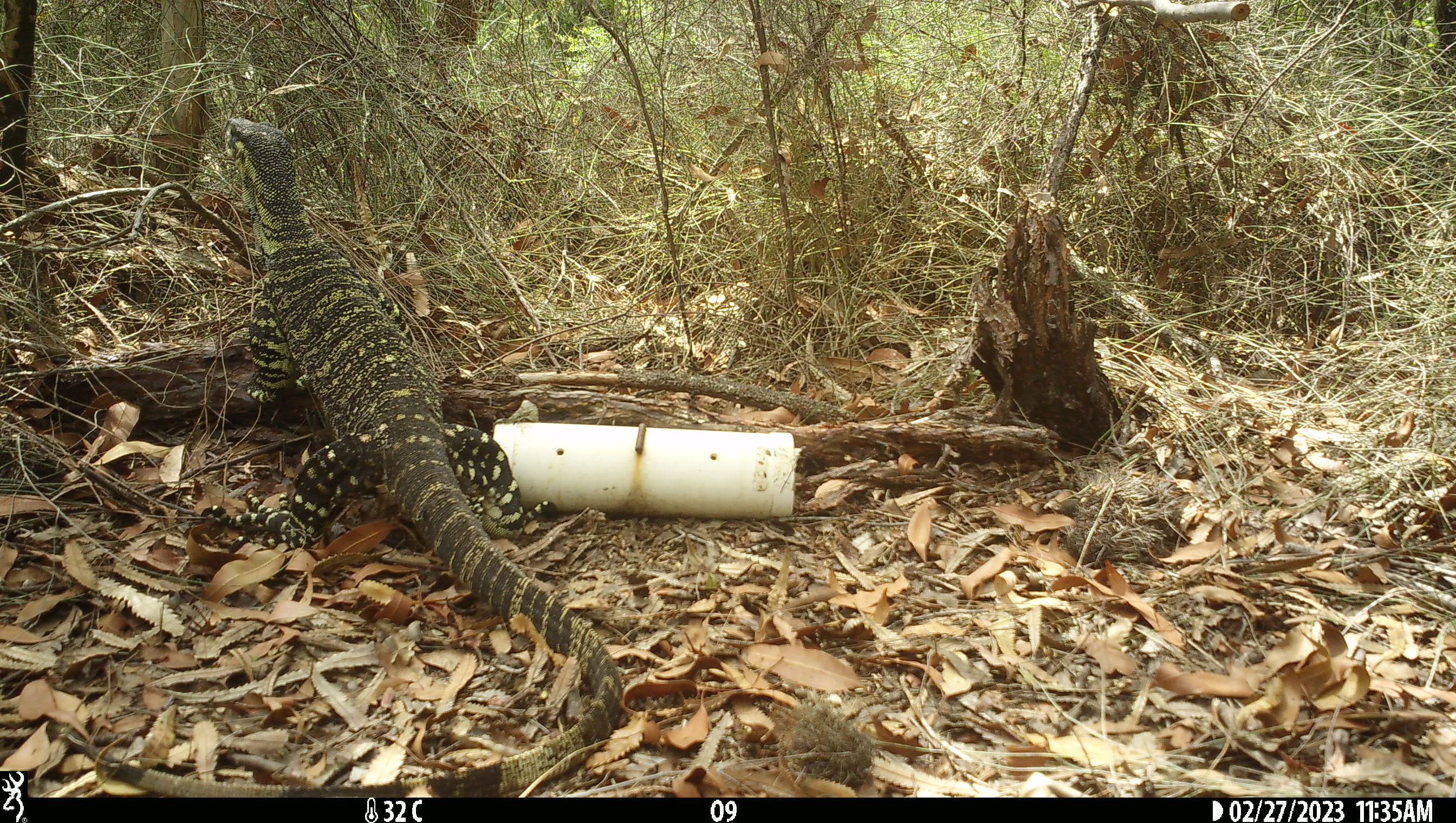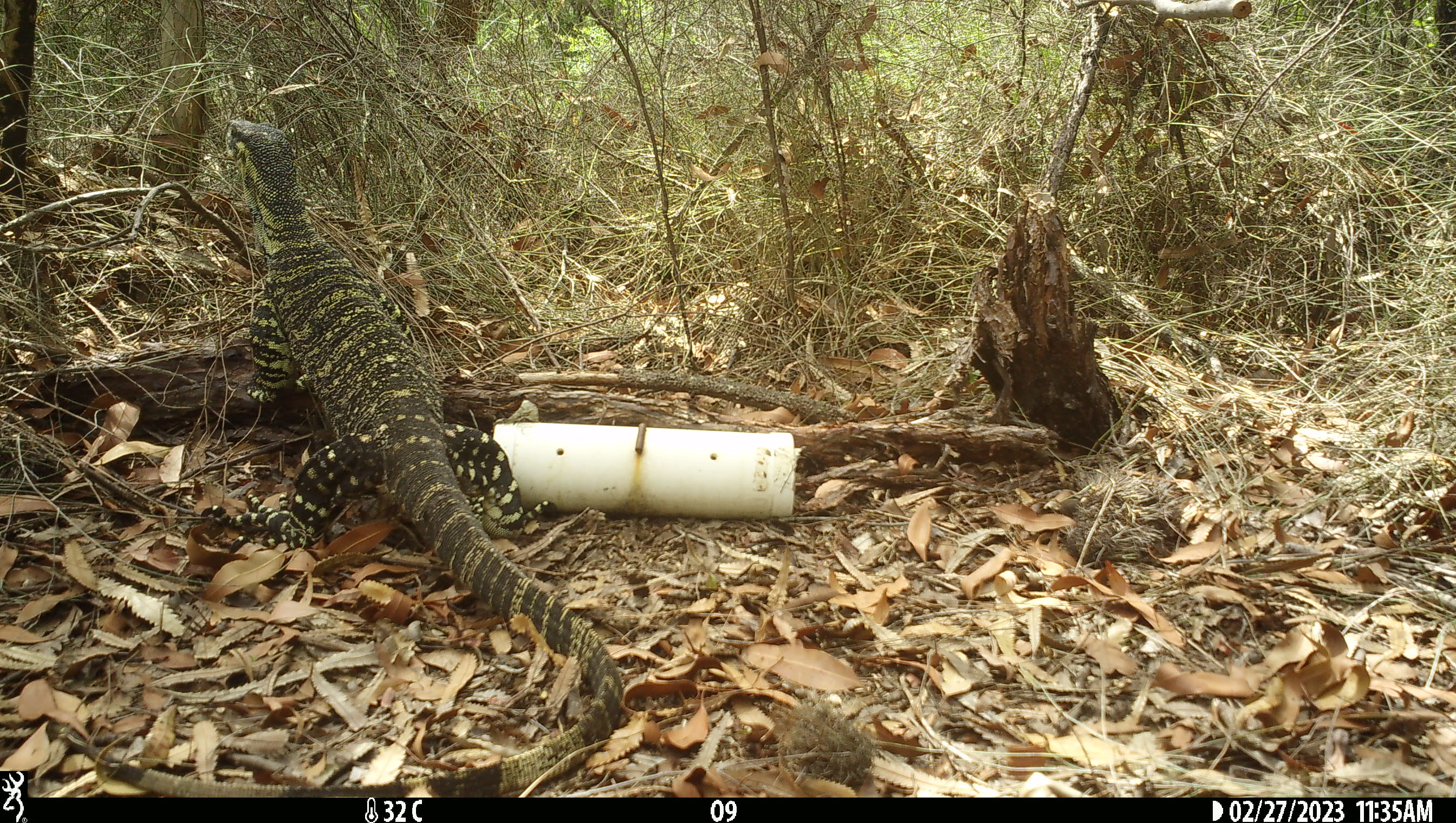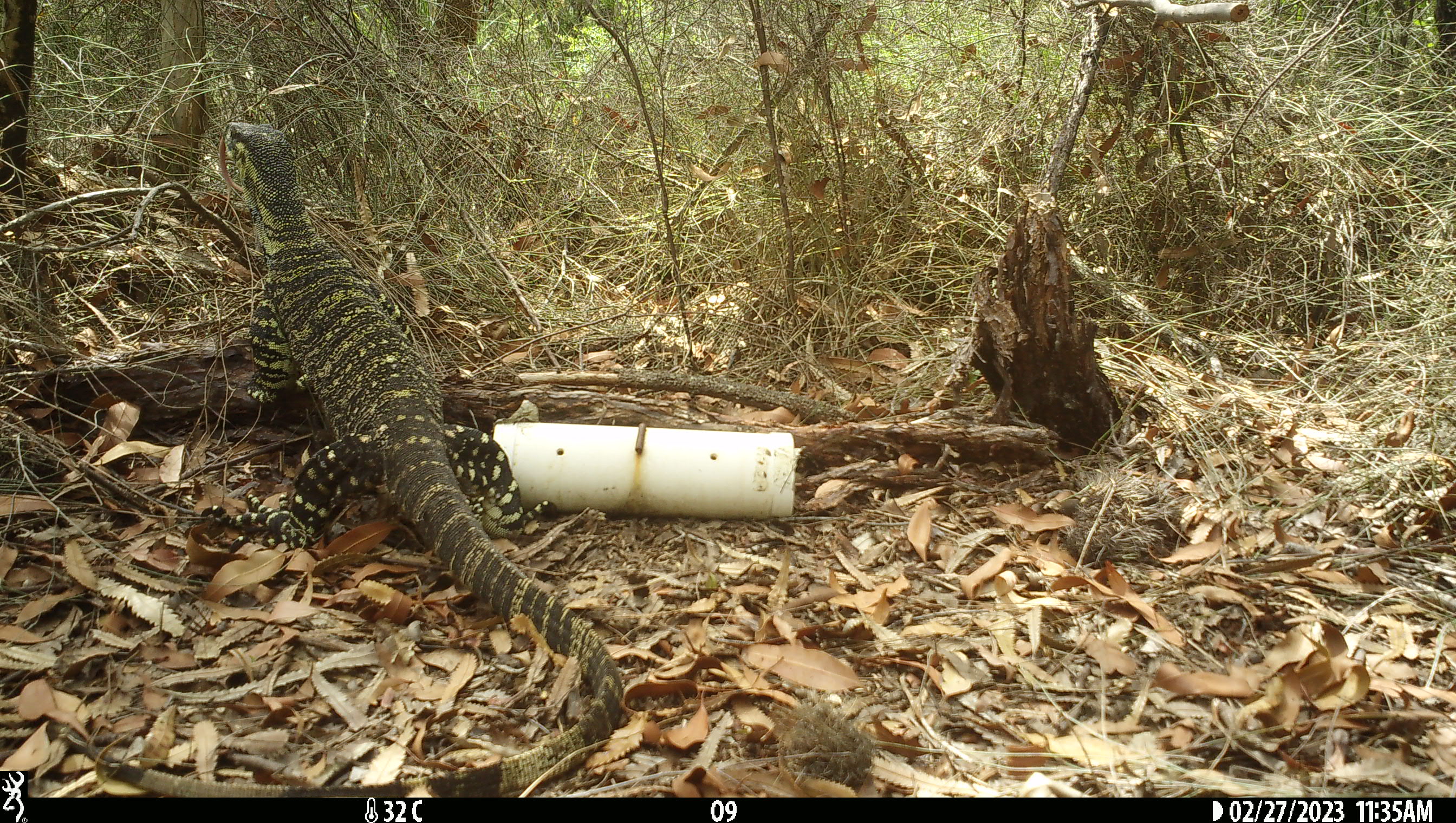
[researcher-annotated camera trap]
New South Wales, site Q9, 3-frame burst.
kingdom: Animalia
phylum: Chordata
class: Reptilia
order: Squamata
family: Varanidae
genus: Varanus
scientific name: Varanus varius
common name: lace monitor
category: goanna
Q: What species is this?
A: Goanna (lace monitor) (Varanus varius).